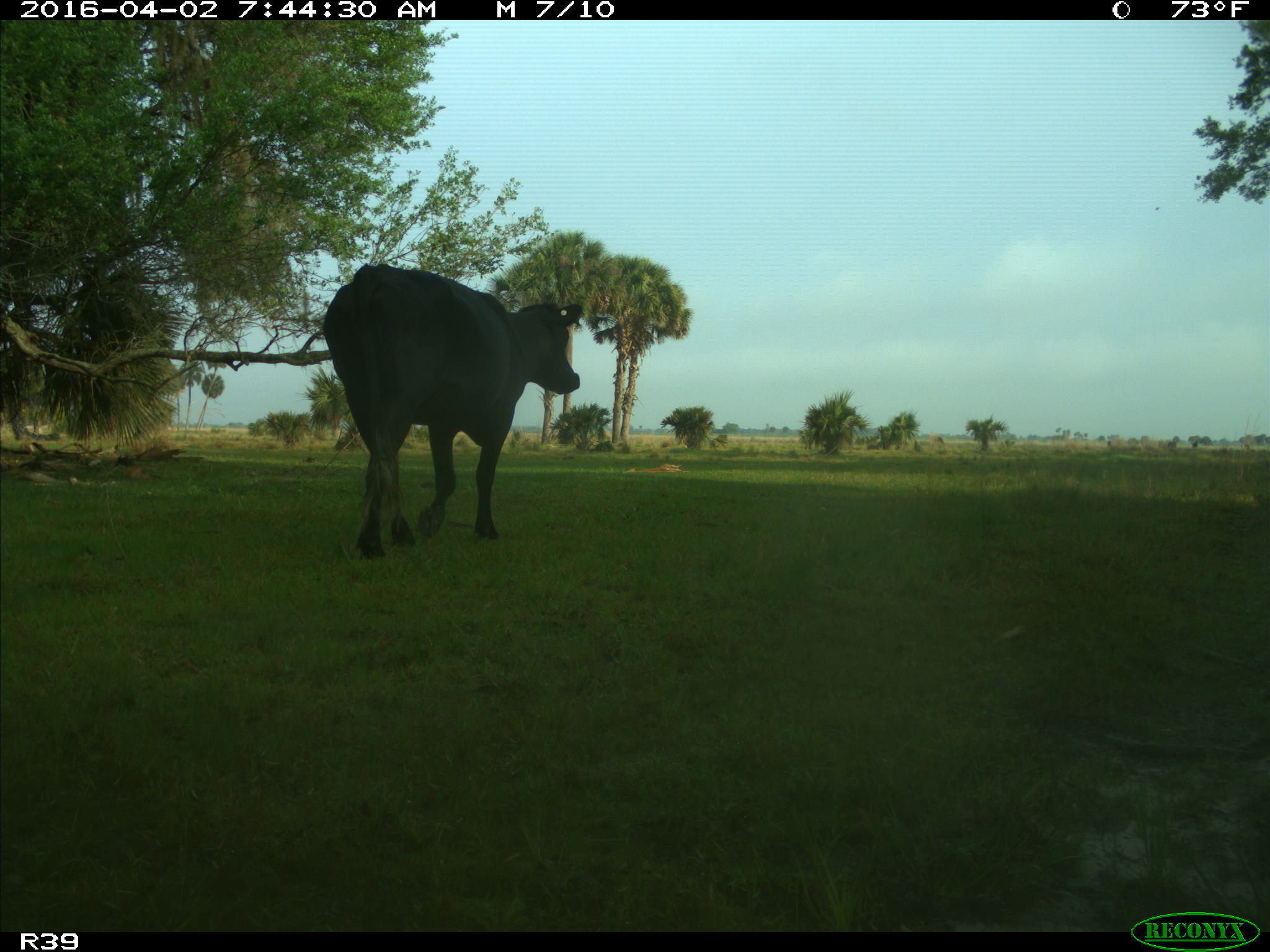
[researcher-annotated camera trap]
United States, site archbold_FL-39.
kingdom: Animalia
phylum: Chordata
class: Mammalia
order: Artiodactyla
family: Bovidae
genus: Bos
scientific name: Bos taurus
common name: domestic cow